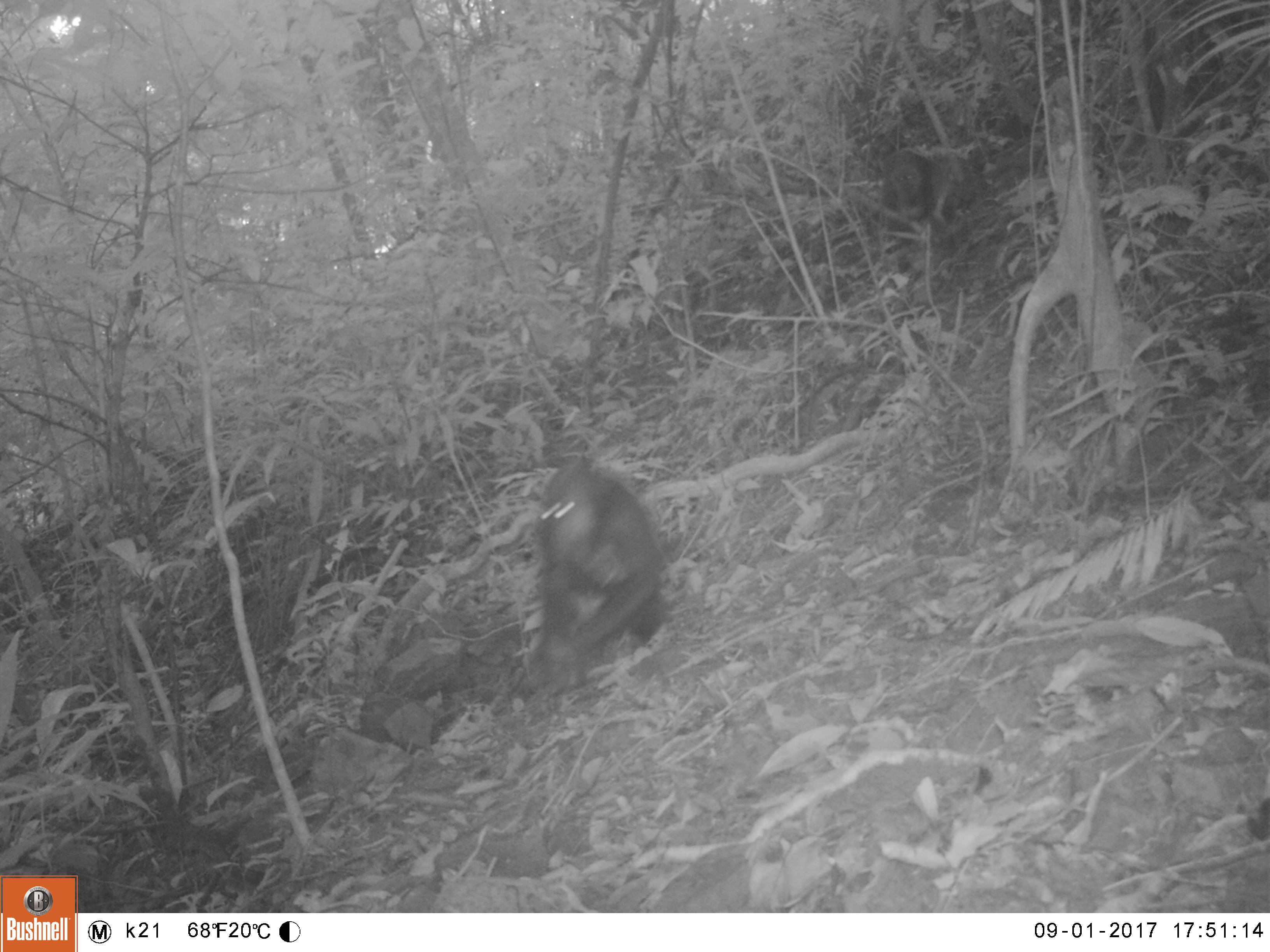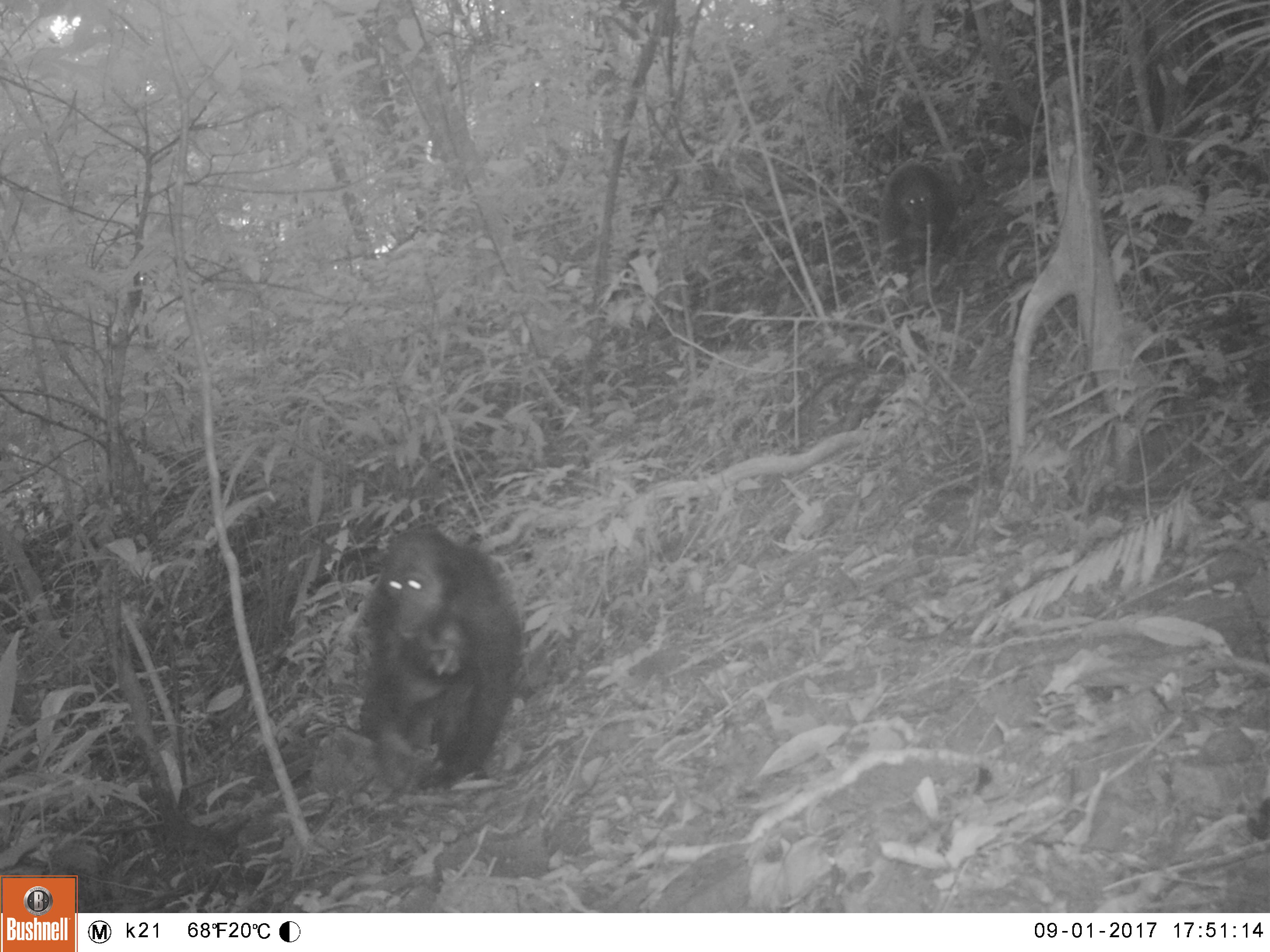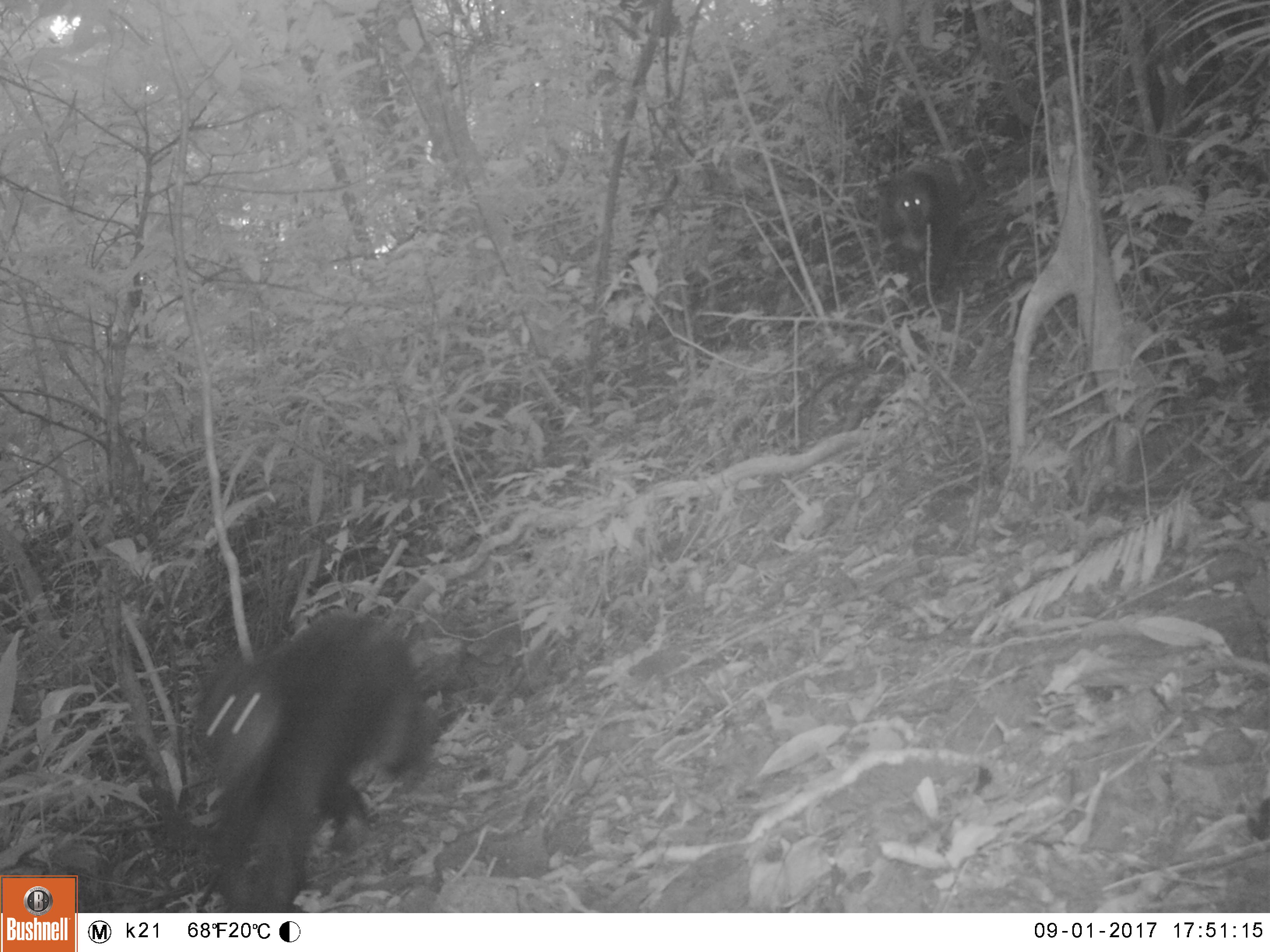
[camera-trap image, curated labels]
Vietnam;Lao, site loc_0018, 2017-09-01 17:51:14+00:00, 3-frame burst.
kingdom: Animalia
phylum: Chordata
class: Mammalia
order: Primates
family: Cercopithecidae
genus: Macaca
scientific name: Macaca arctoides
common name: stump-tailed macaque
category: stump tailed macaque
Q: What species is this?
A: Stump tailed macaque (stump-tailed macaque) (Macaca arctoides).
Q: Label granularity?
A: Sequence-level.